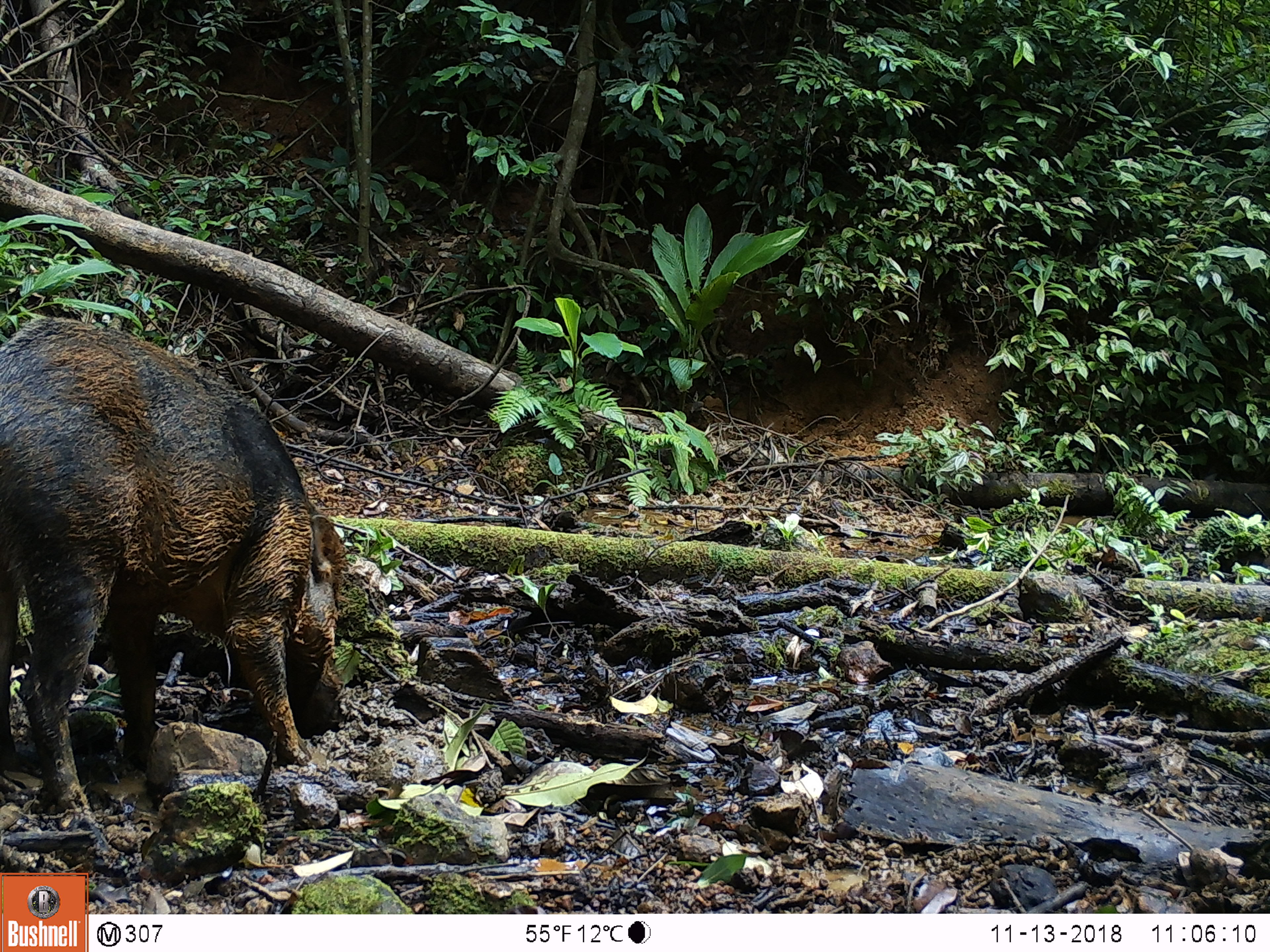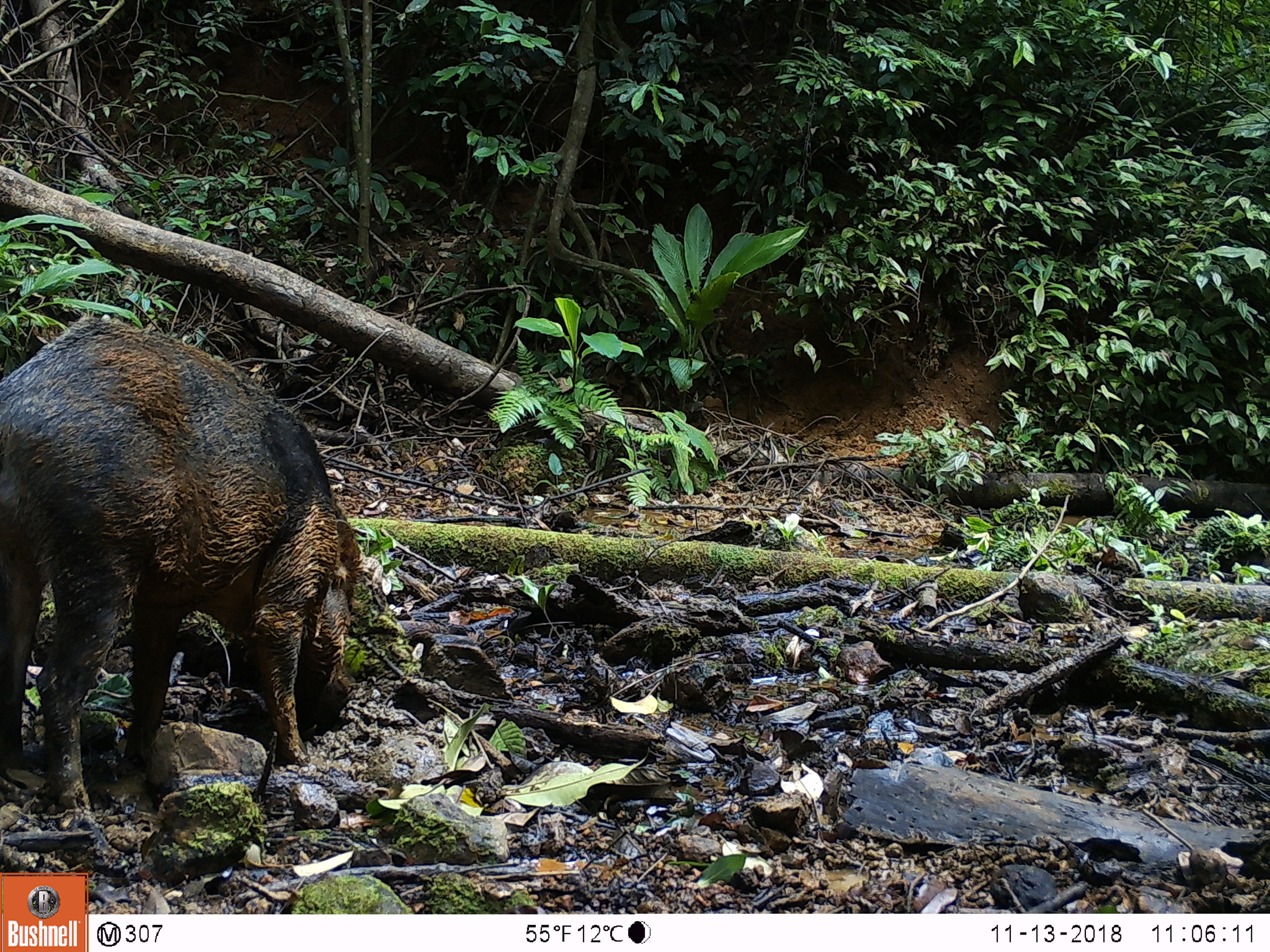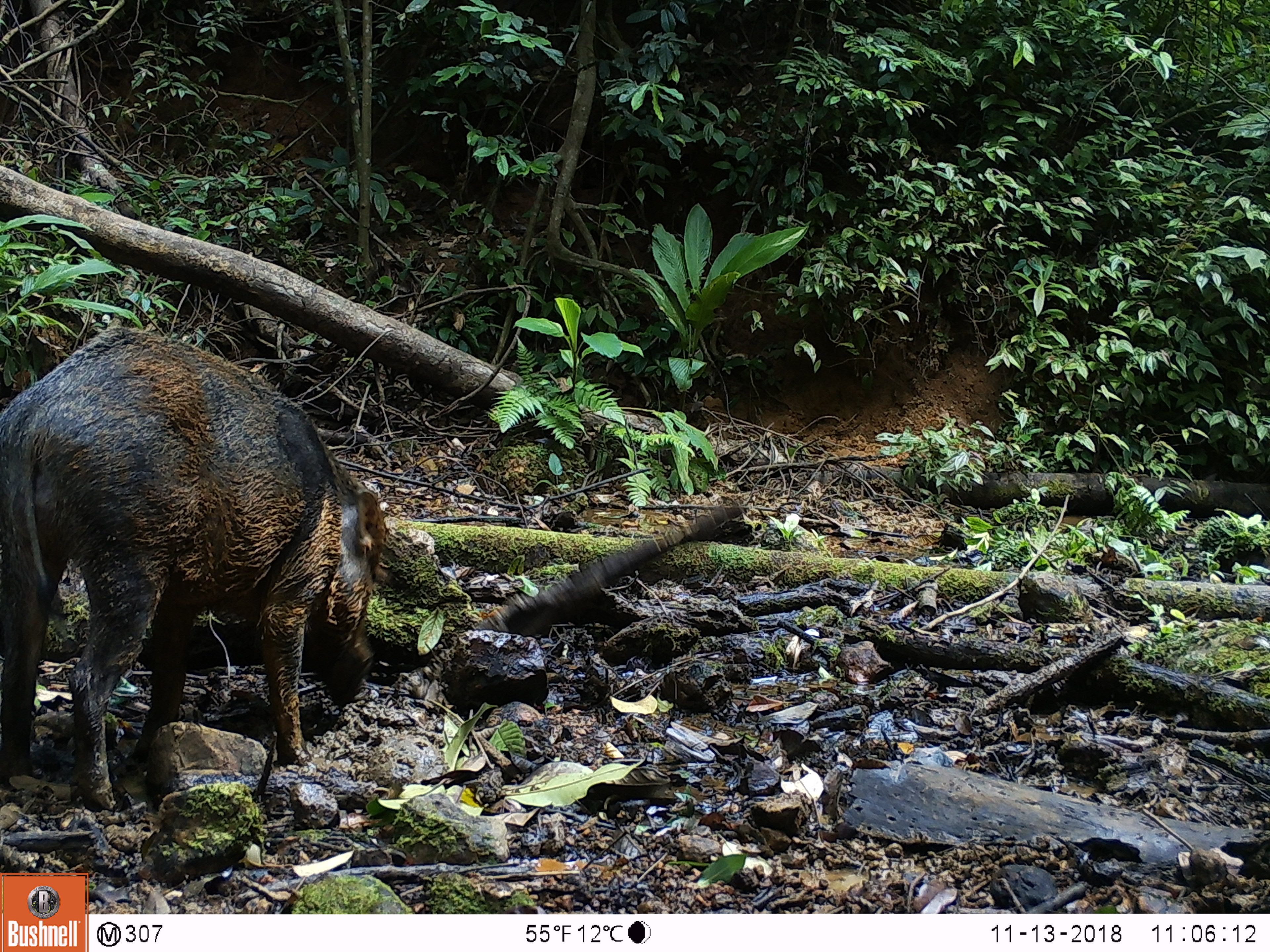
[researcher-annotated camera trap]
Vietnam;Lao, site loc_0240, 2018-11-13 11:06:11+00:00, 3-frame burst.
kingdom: Animalia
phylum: Chordata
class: Mammalia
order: Artiodactyla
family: Suidae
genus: Sus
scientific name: Sus scrofa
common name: eurasian wild pig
Eurasian wild pig (Sus scrofa). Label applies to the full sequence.